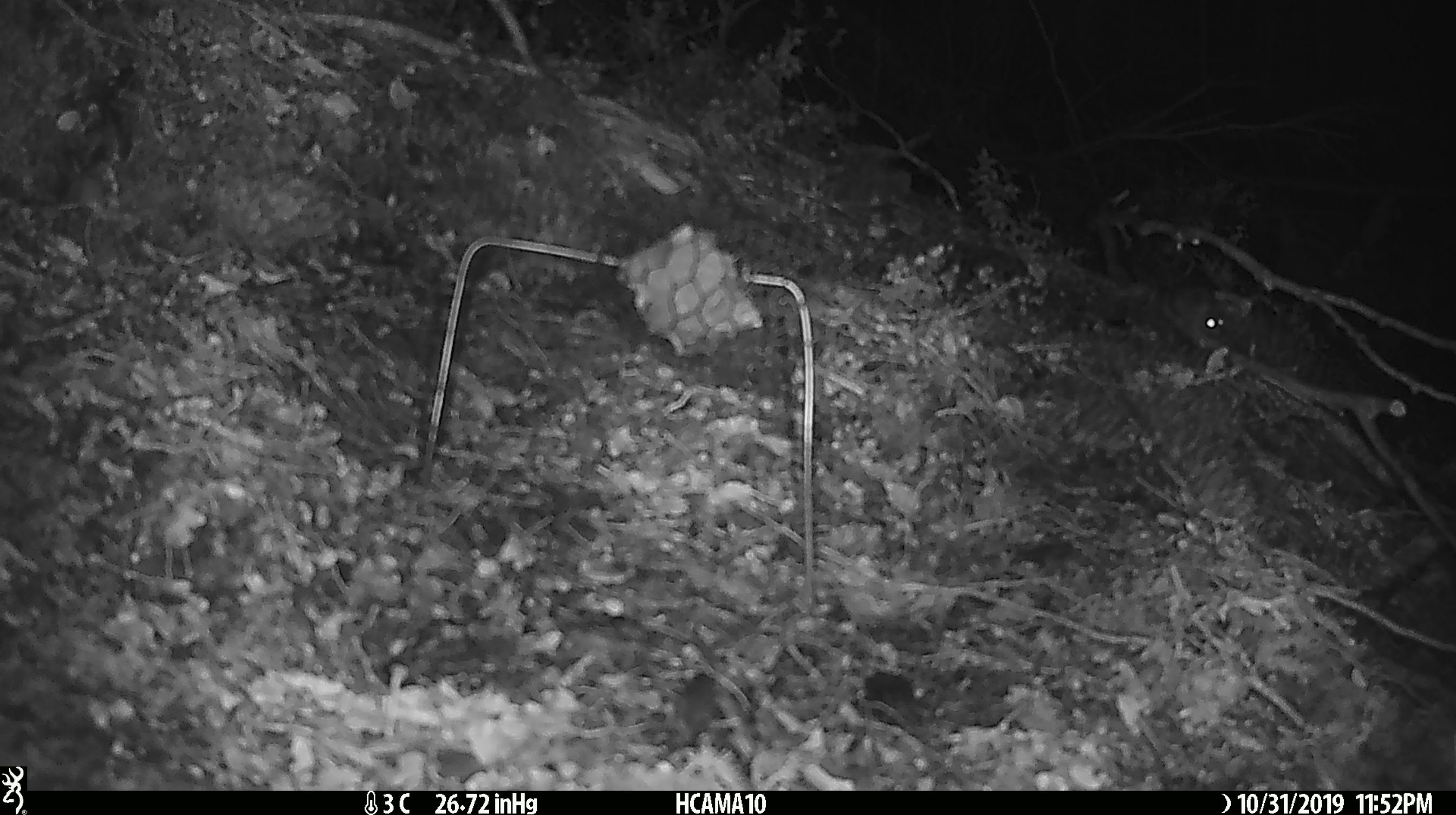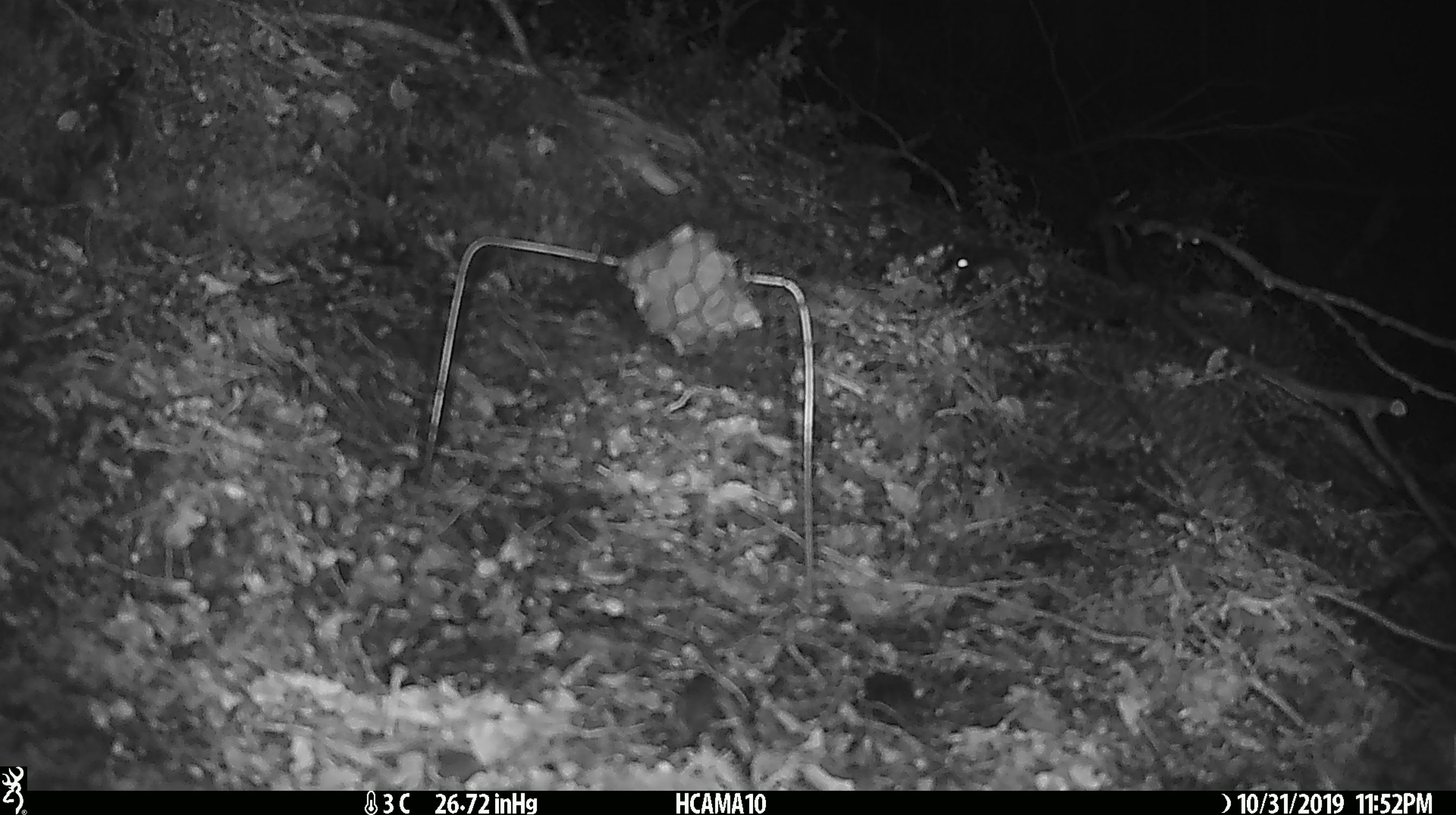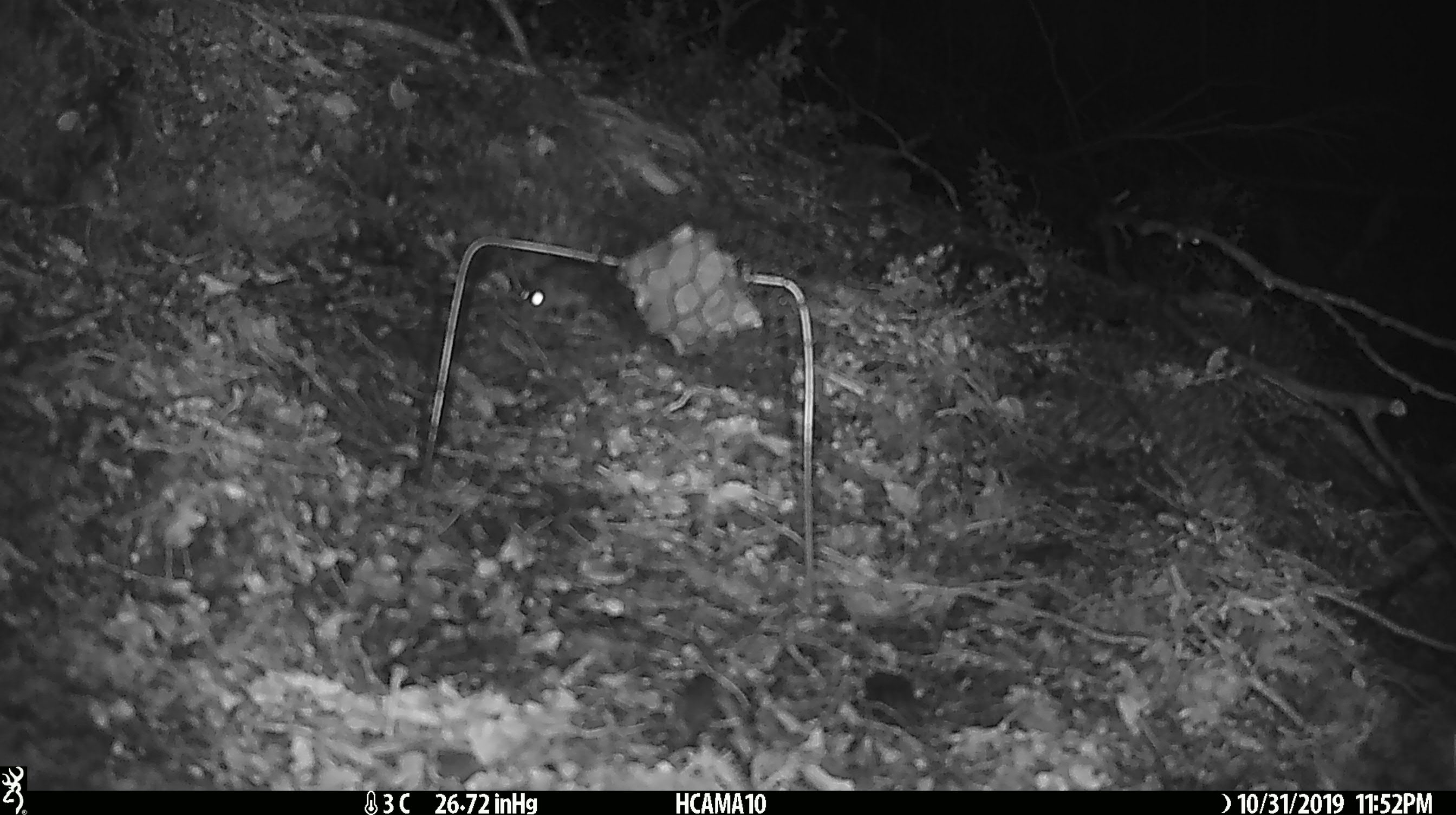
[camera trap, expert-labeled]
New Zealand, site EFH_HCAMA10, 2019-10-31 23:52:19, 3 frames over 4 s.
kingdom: Animalia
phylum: Chordata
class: Mammalia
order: Rodentia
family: Muridae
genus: Mus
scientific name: Mus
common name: mouse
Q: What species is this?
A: Mouse (Mus).